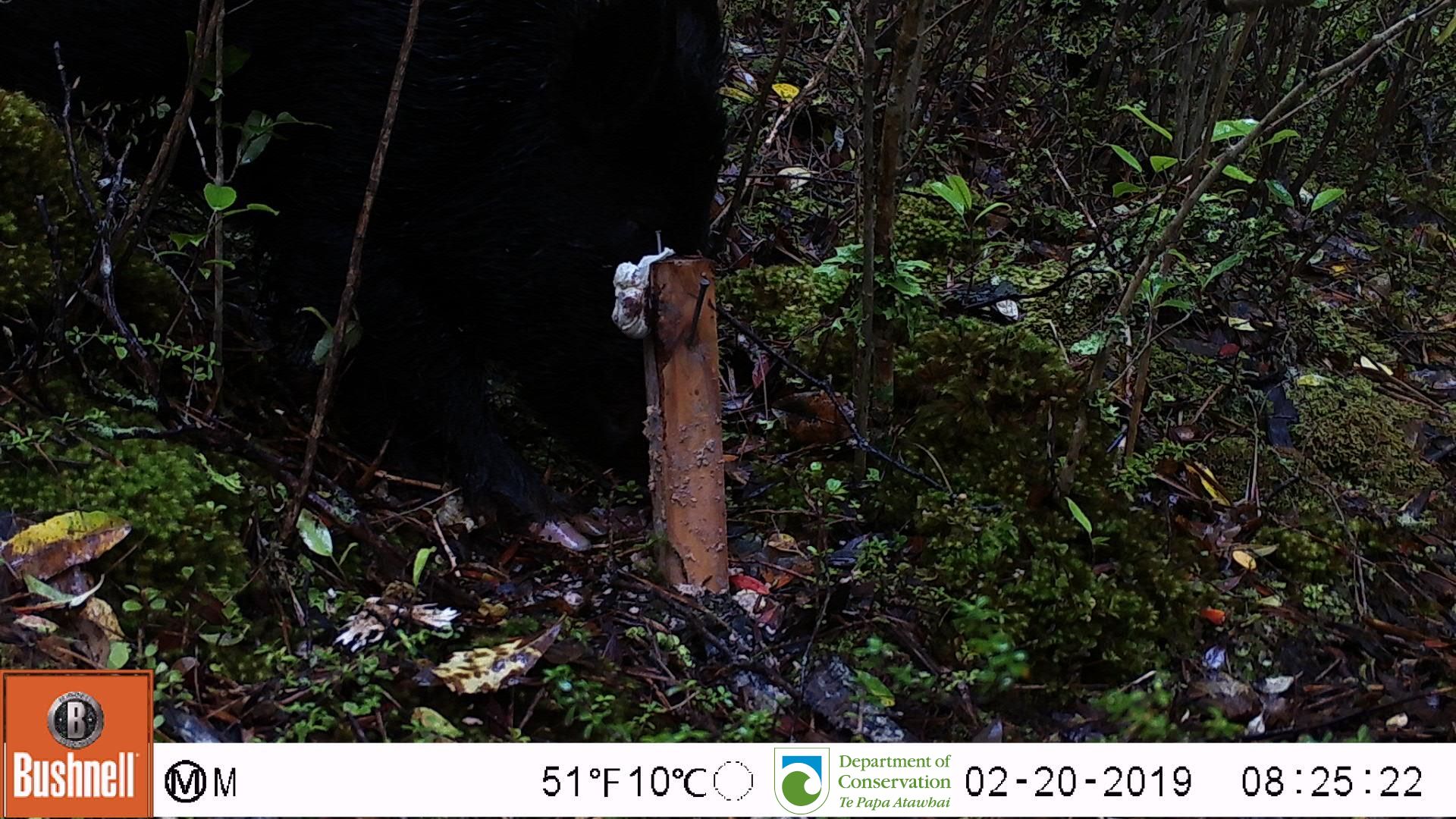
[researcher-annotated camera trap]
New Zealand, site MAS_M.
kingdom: Animalia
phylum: Chordata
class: Mammalia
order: Artiodactyla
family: Suidae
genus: Sus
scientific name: Sus scrofa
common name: pig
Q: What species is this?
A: Pig (Sus scrofa).